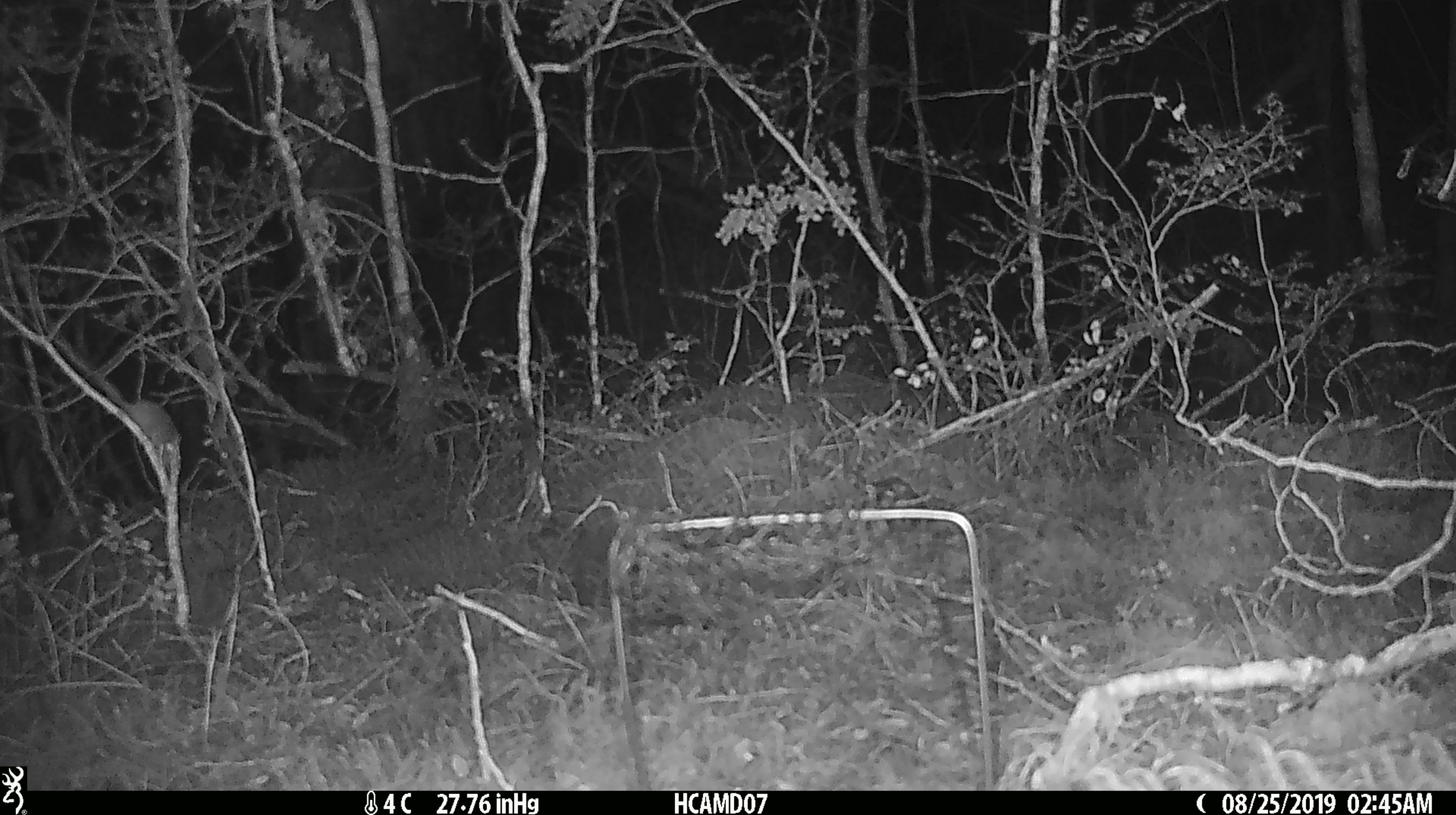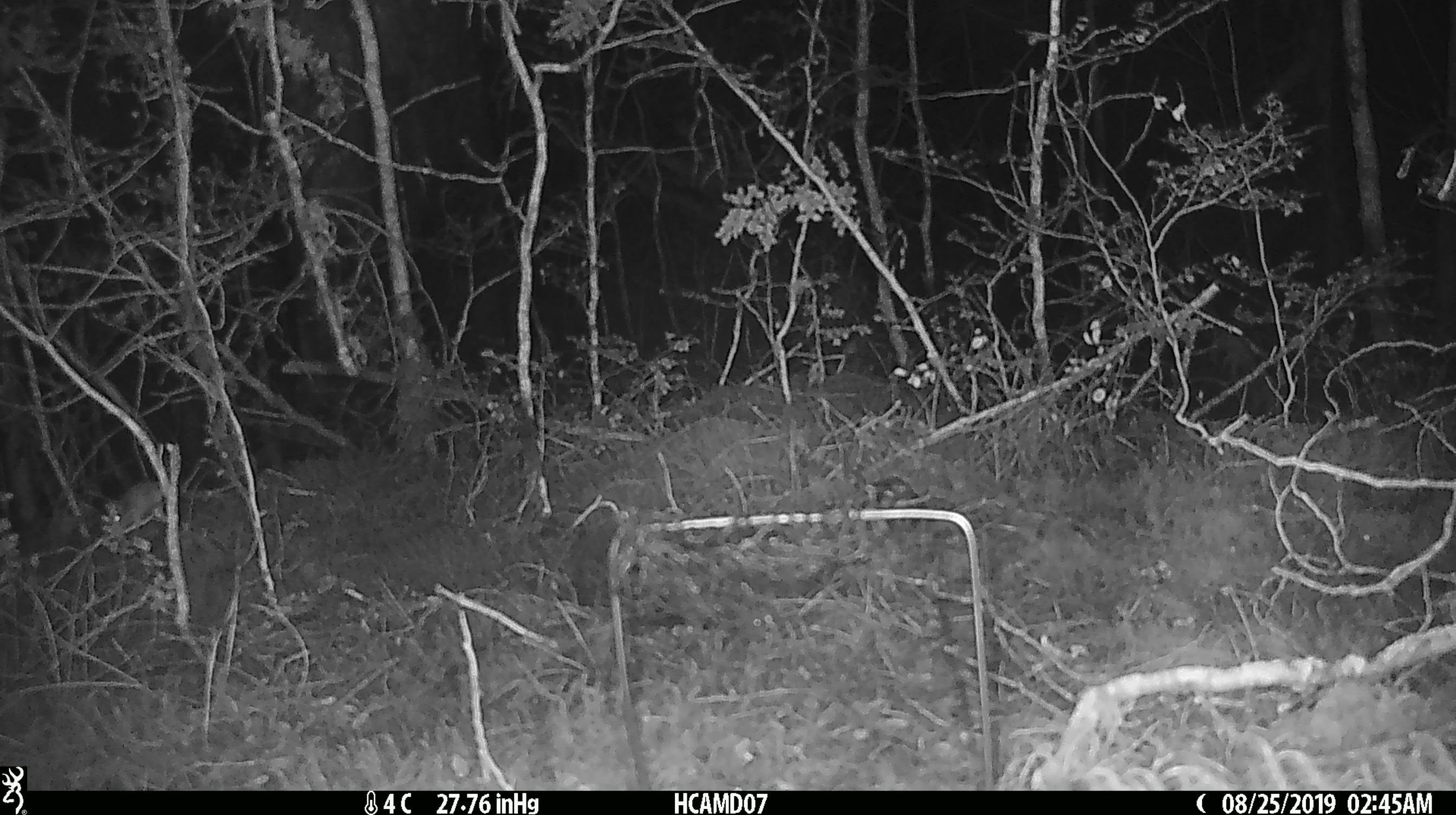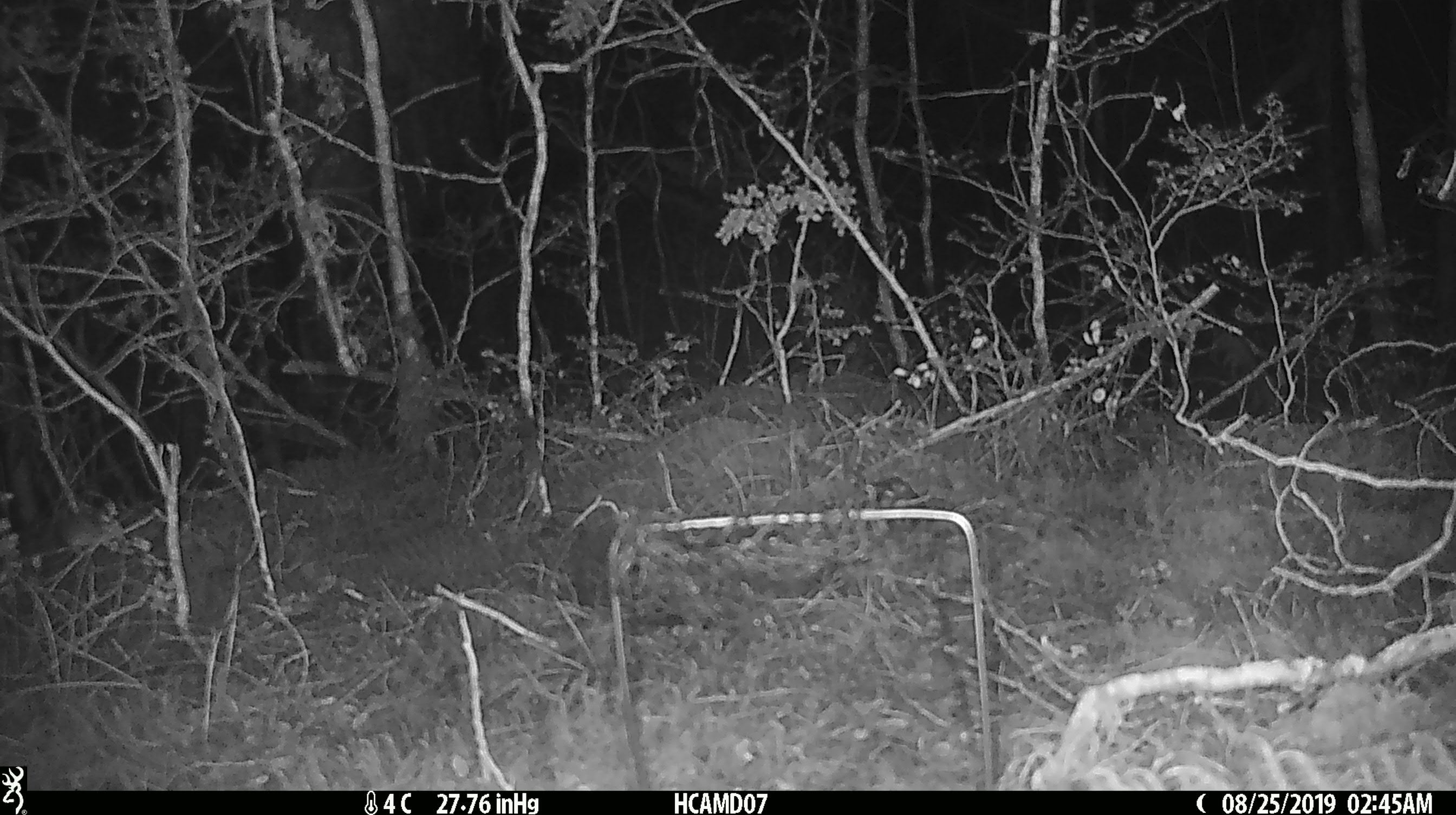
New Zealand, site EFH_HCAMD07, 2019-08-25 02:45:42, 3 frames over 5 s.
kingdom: Animalia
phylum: Chordata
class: Mammalia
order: Rodentia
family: Muridae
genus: Mus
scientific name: Mus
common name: mouse